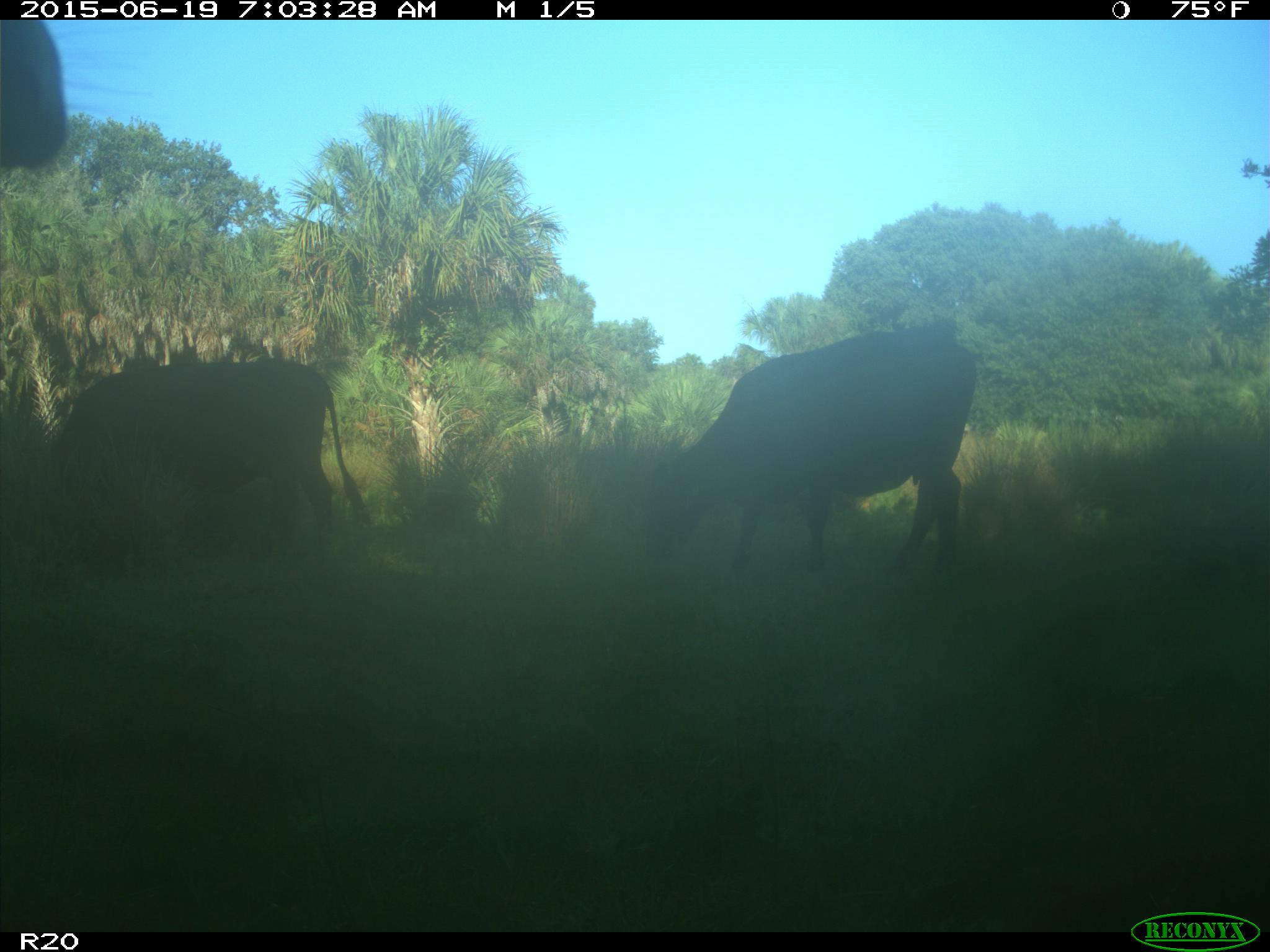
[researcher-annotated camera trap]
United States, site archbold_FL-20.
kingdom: Animalia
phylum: Chordata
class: Mammalia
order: Artiodactyla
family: Bovidae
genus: Bos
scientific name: Bos taurus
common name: domestic cow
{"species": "Bos taurus (domestic cow)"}